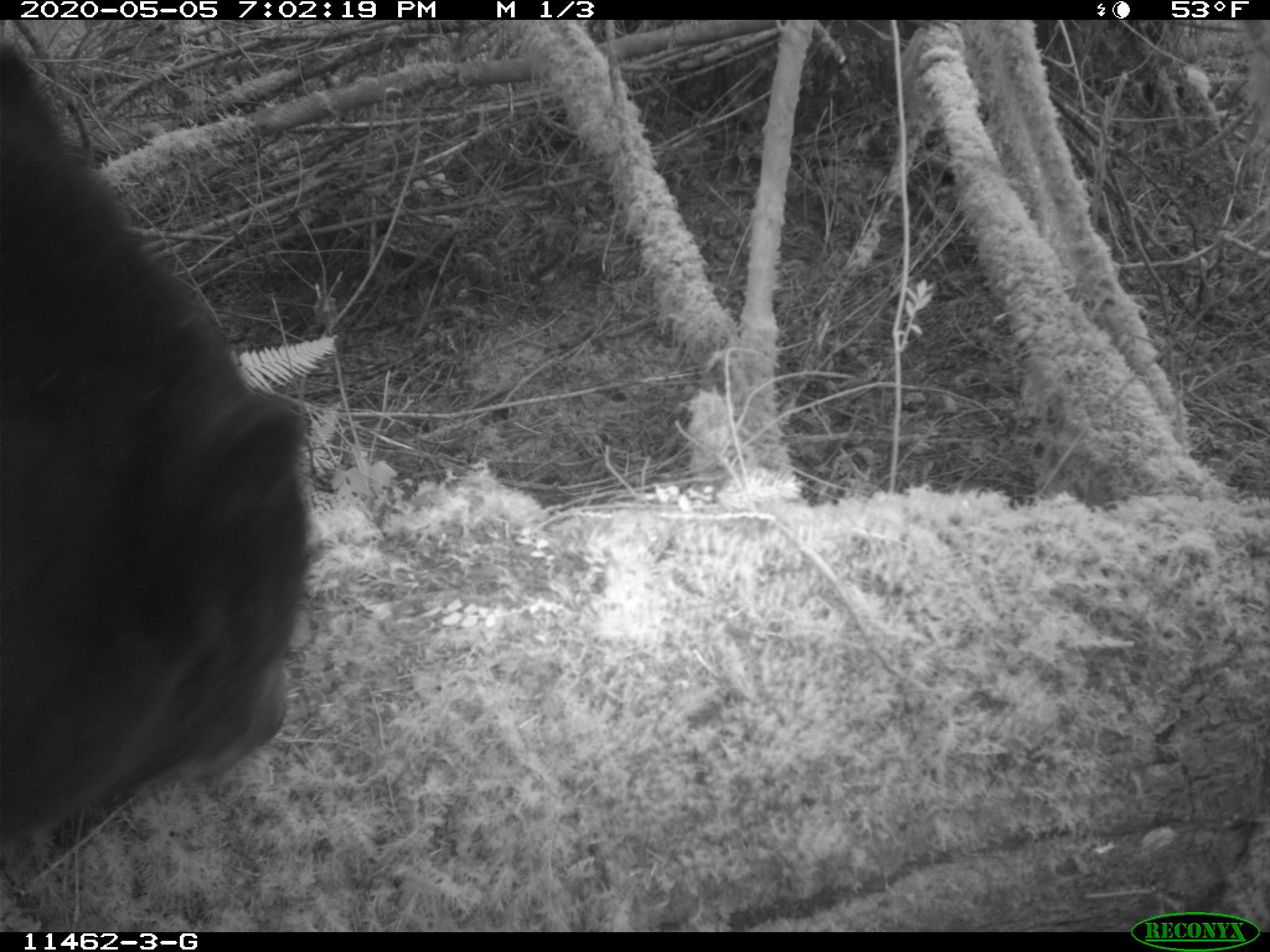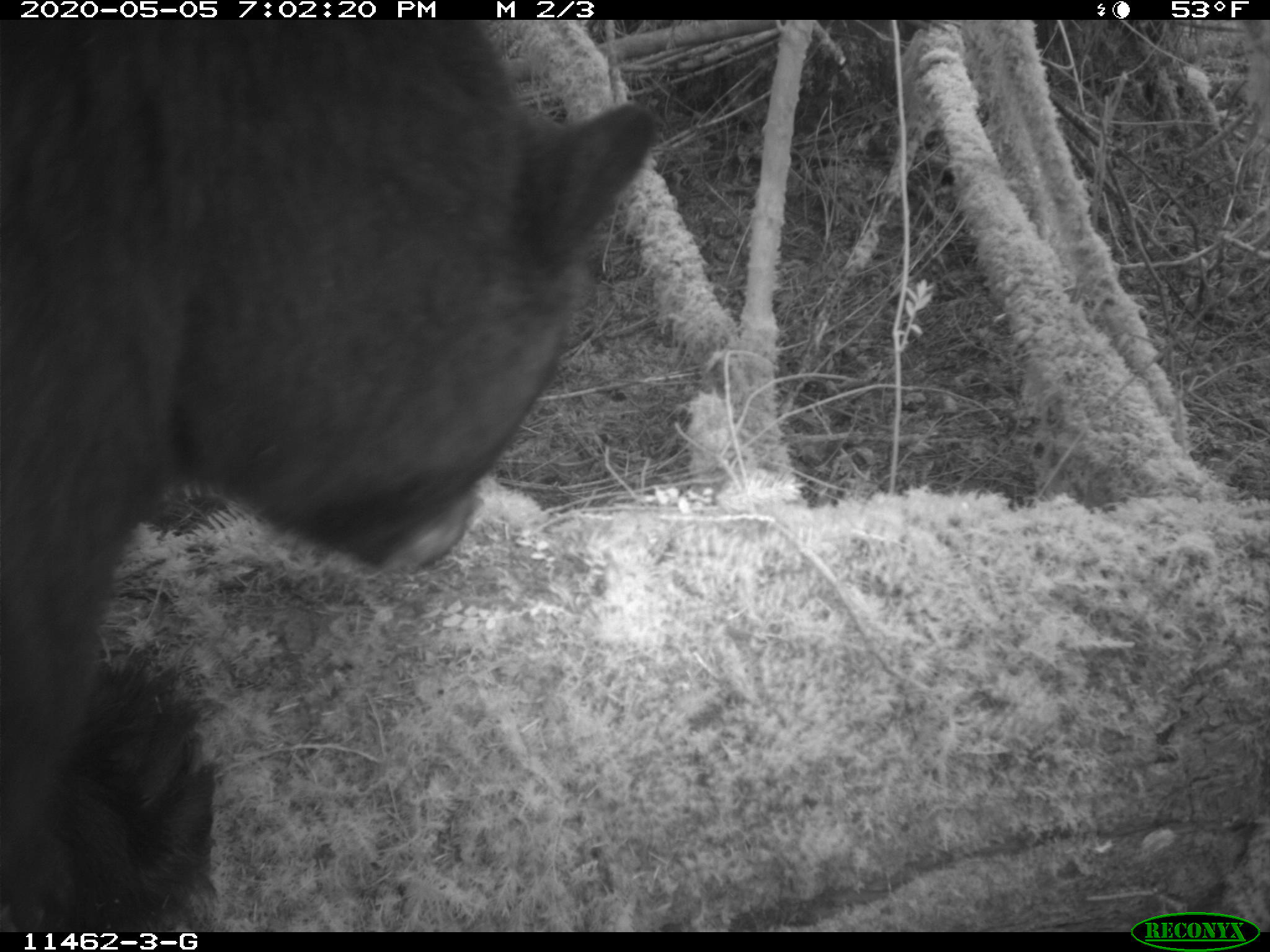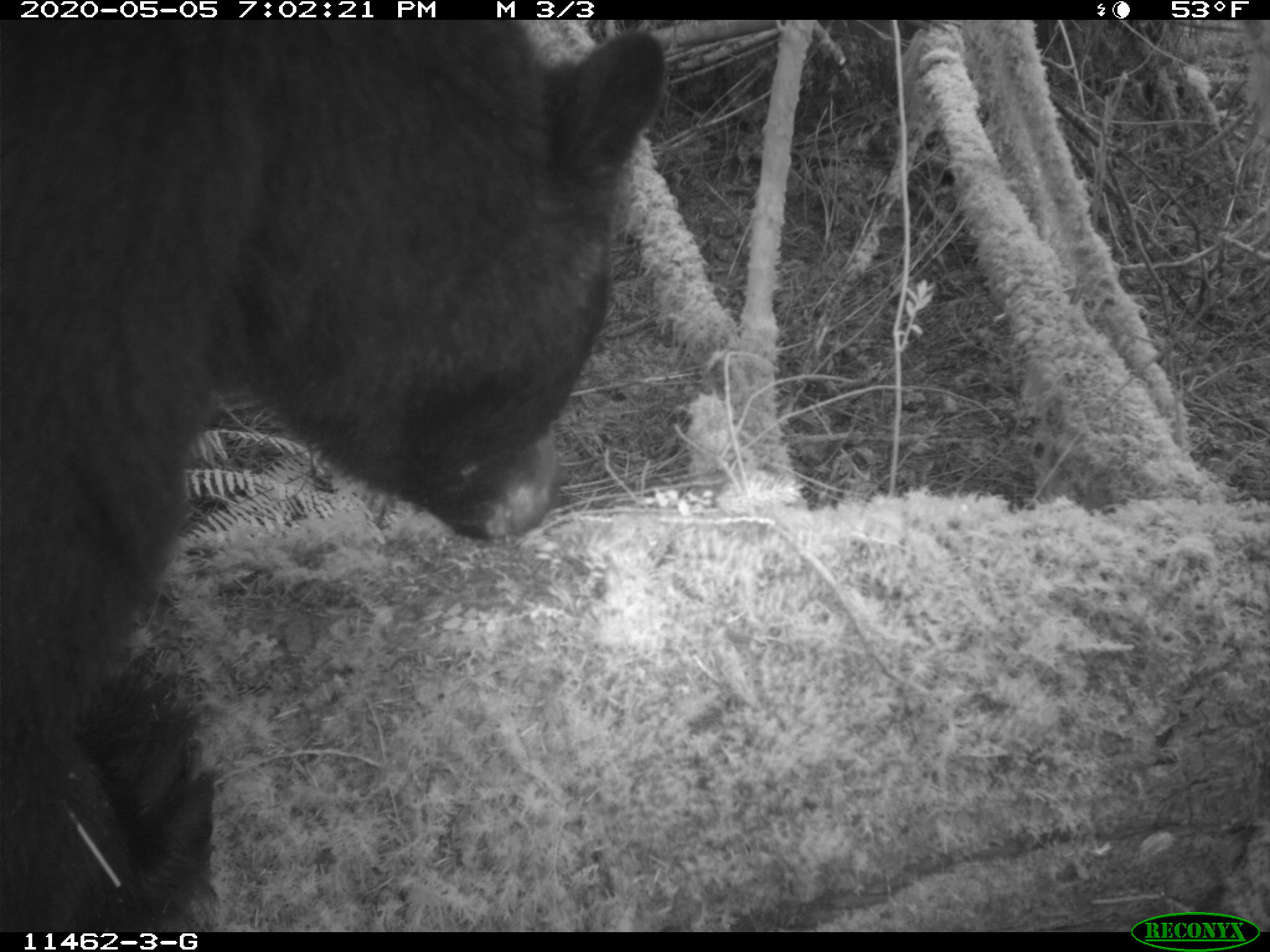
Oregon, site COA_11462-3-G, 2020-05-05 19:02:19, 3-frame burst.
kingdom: Animalia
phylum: Chordata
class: Mammalia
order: Carnivora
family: Ursidae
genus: Ursus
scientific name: Ursus americanus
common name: american black bear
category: black bear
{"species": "black bear (american black bear) (Ursus americanus)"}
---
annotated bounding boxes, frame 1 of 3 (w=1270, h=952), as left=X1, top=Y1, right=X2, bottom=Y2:
black bear: left=5, top=64, right=310, bottom=885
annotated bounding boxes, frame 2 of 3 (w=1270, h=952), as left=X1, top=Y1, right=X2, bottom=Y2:
black bear: left=3, top=22, right=662, bottom=921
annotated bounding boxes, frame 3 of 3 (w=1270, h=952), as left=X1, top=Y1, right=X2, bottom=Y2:
black bear: left=1, top=24, right=680, bottom=919